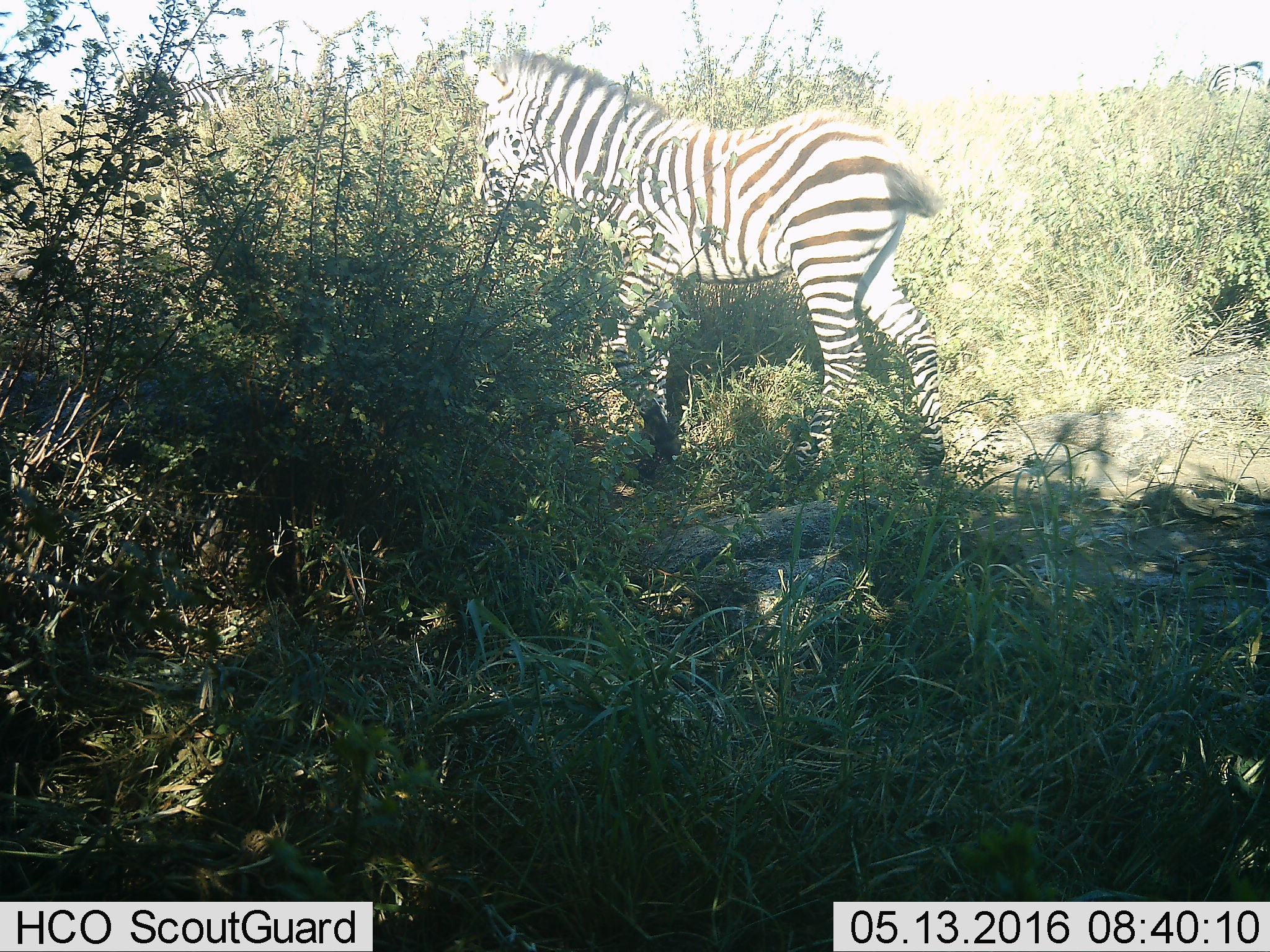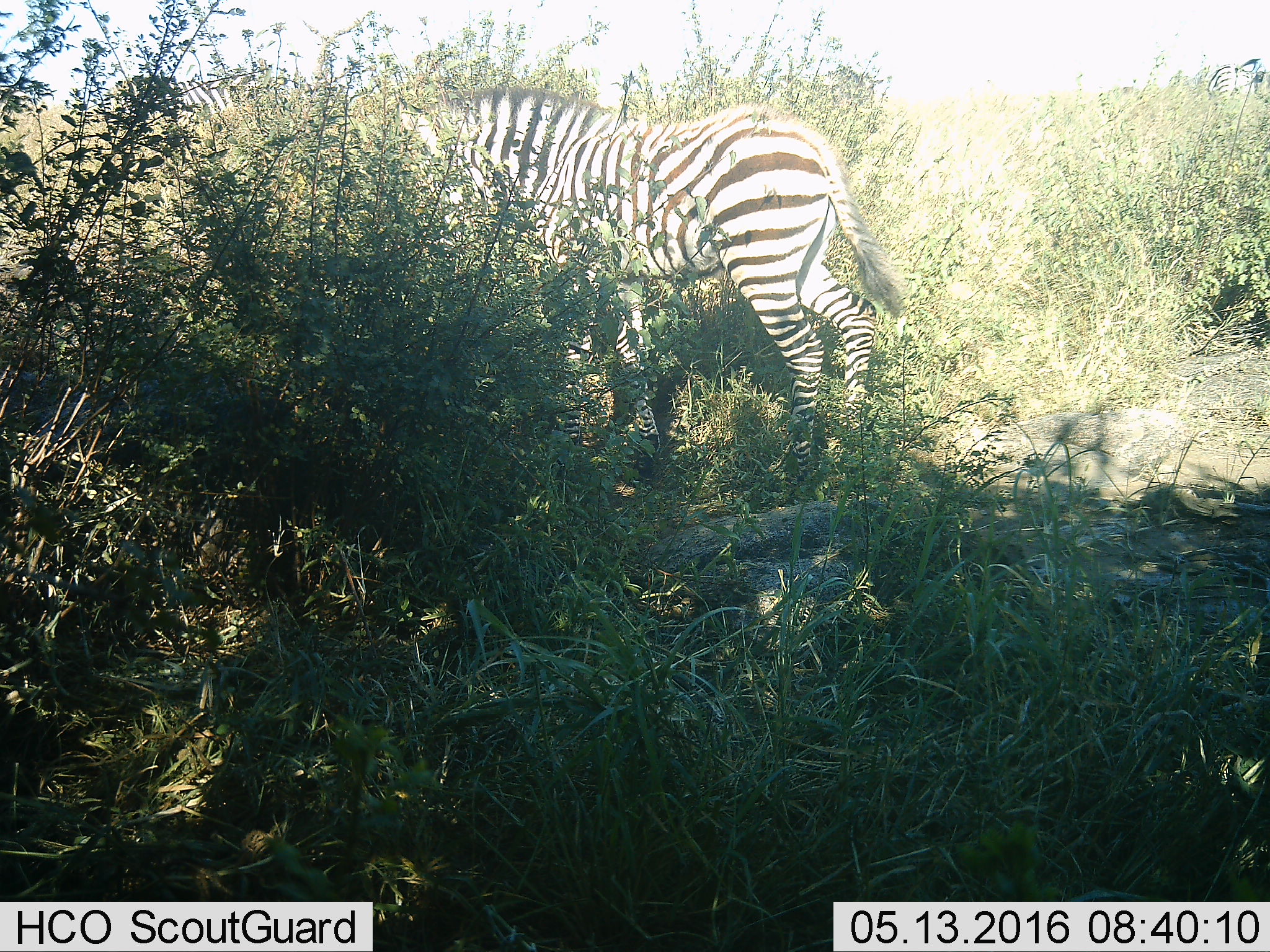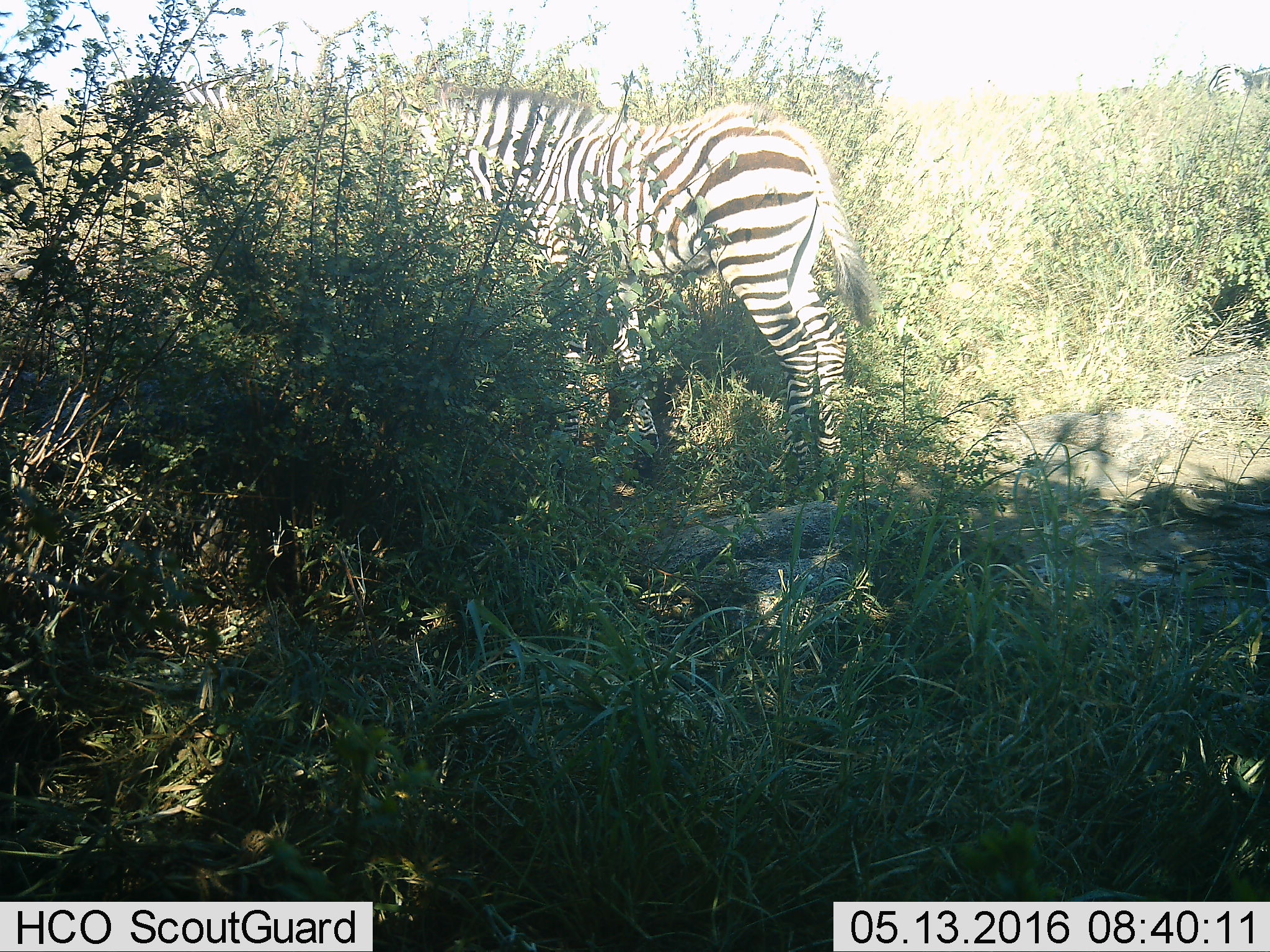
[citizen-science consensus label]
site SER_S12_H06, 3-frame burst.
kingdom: Animalia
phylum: Chordata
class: Mammalia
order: Perissodactyla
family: Equidae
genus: Equus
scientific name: Equus quagga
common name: plains zebra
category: zebraplains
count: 1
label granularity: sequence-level